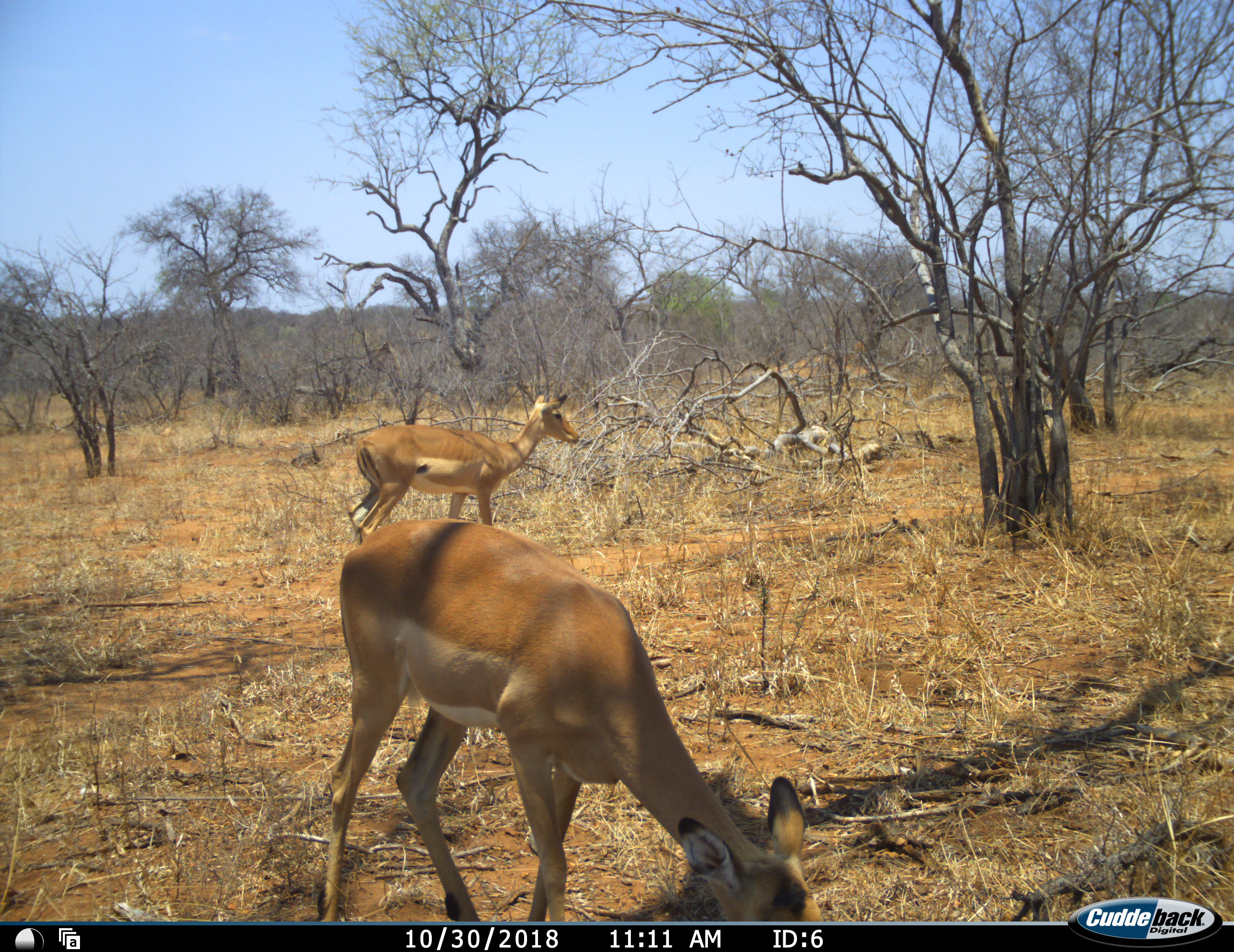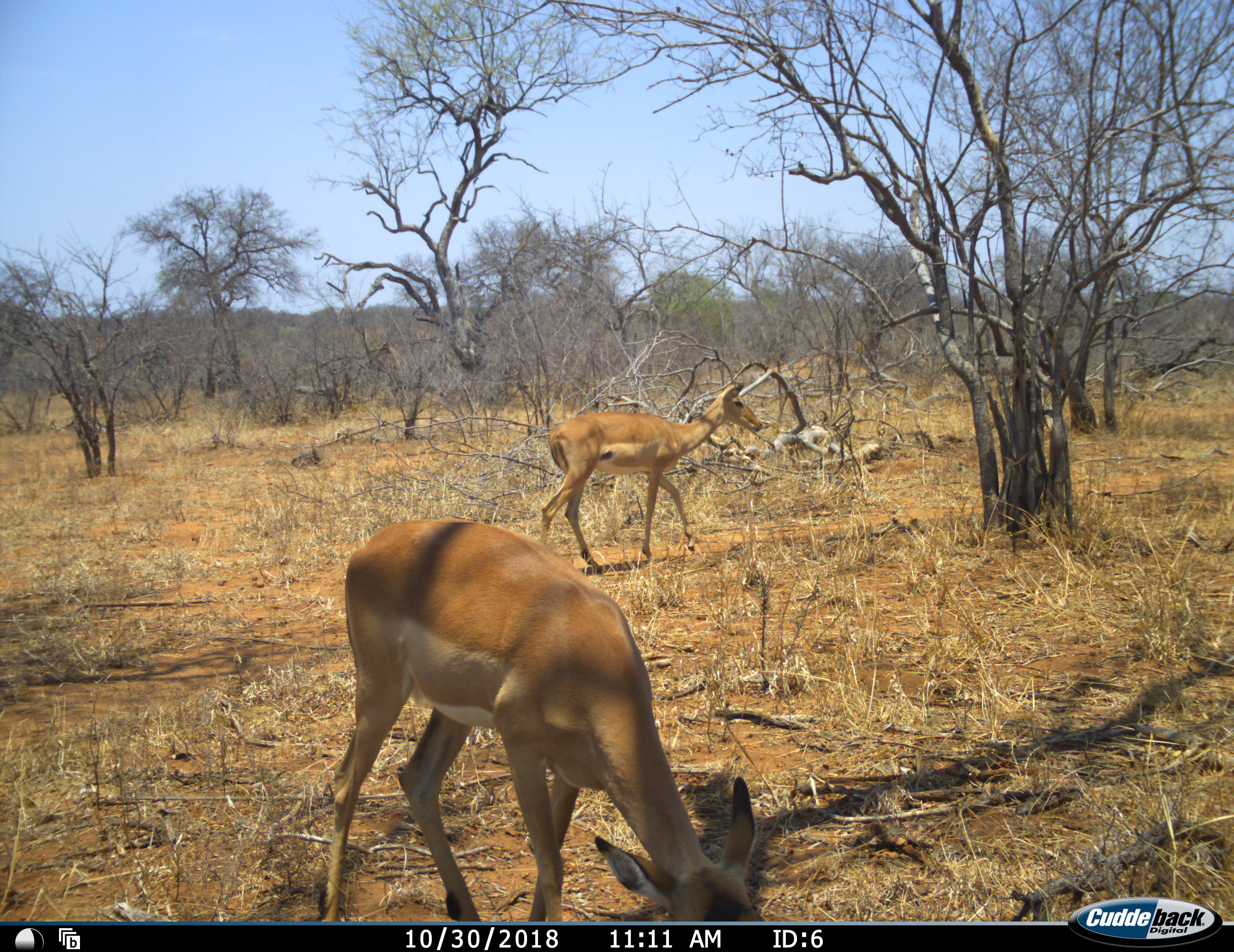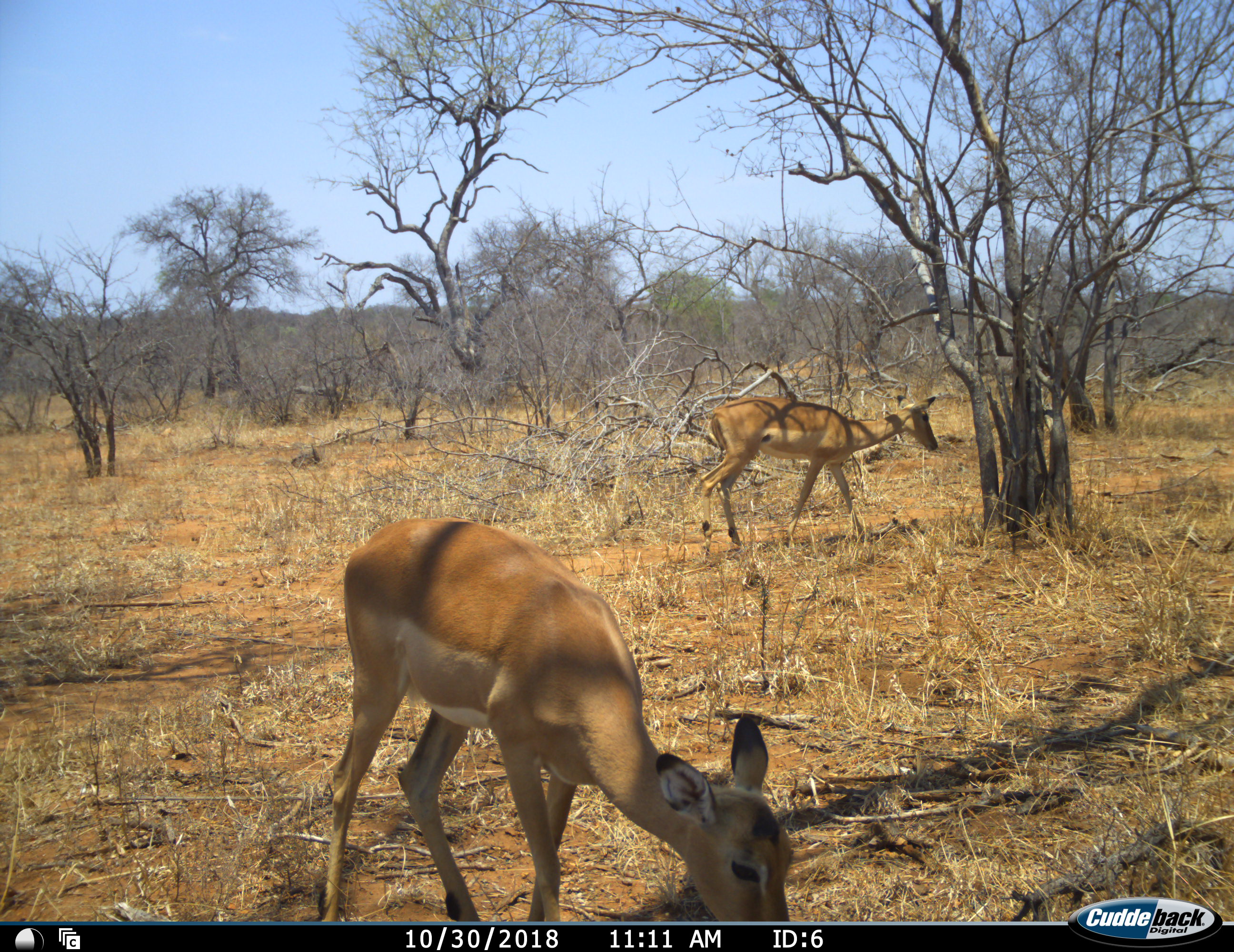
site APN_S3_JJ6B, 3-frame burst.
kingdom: Animalia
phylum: Chordata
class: Mammalia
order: Artiodactyla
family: Bovidae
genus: Aepyceros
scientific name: Aepyceros melampus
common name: impala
Impala (Aepyceros melampus), count 2. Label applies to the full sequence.